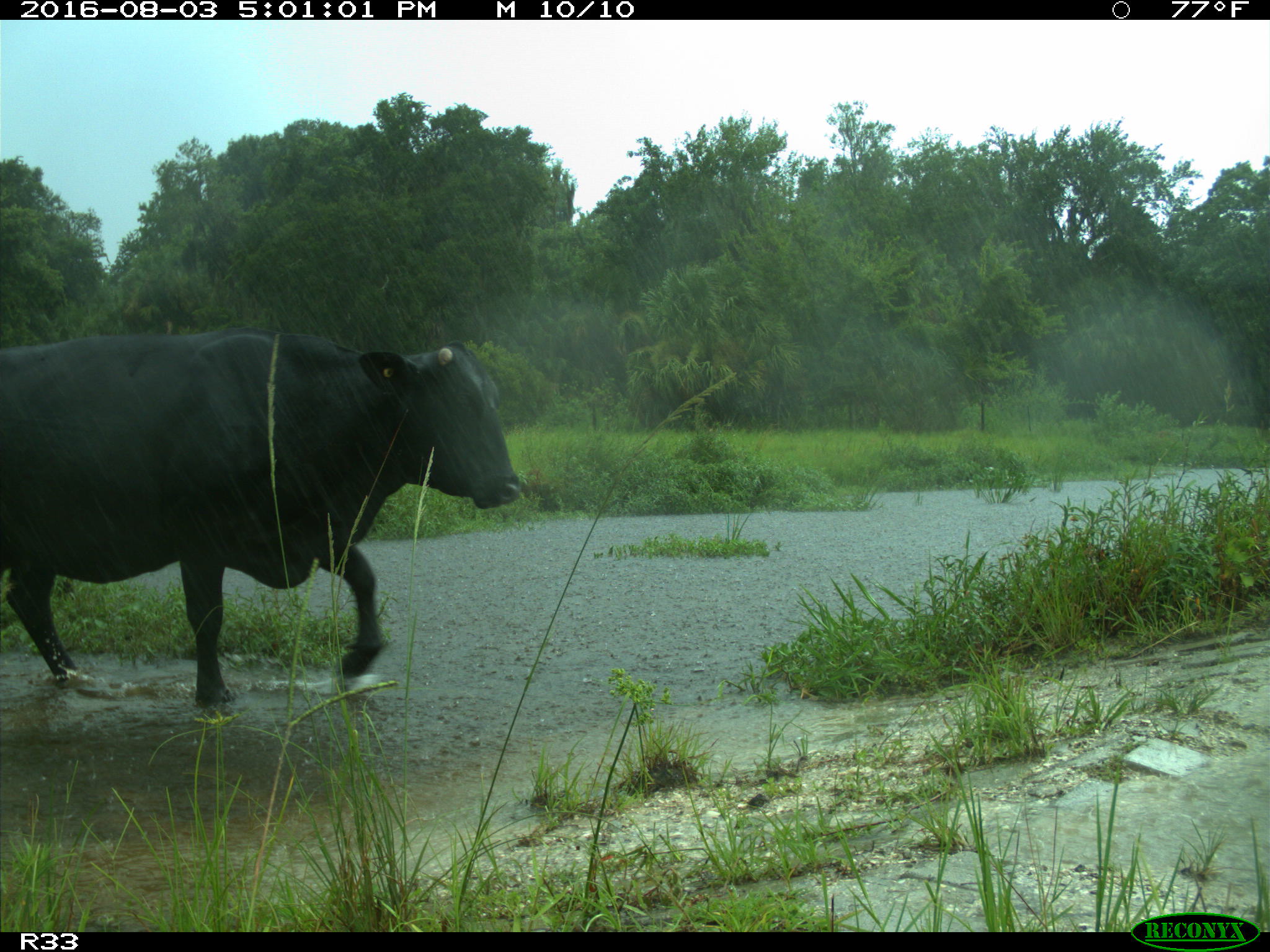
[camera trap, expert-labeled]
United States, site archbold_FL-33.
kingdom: Animalia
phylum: Chordata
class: Mammalia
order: Artiodactyla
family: Bovidae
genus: Bos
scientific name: Bos taurus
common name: domestic cow